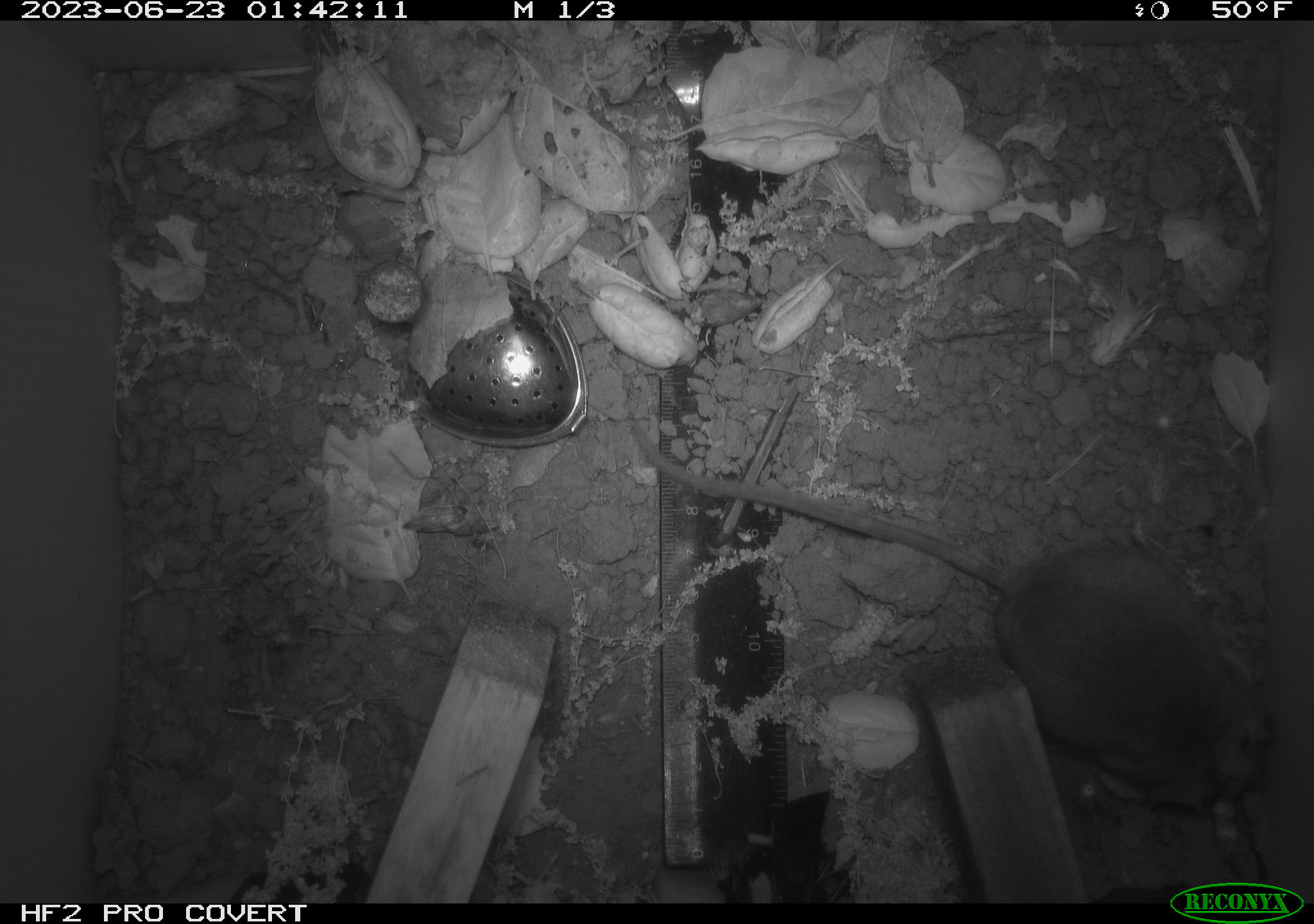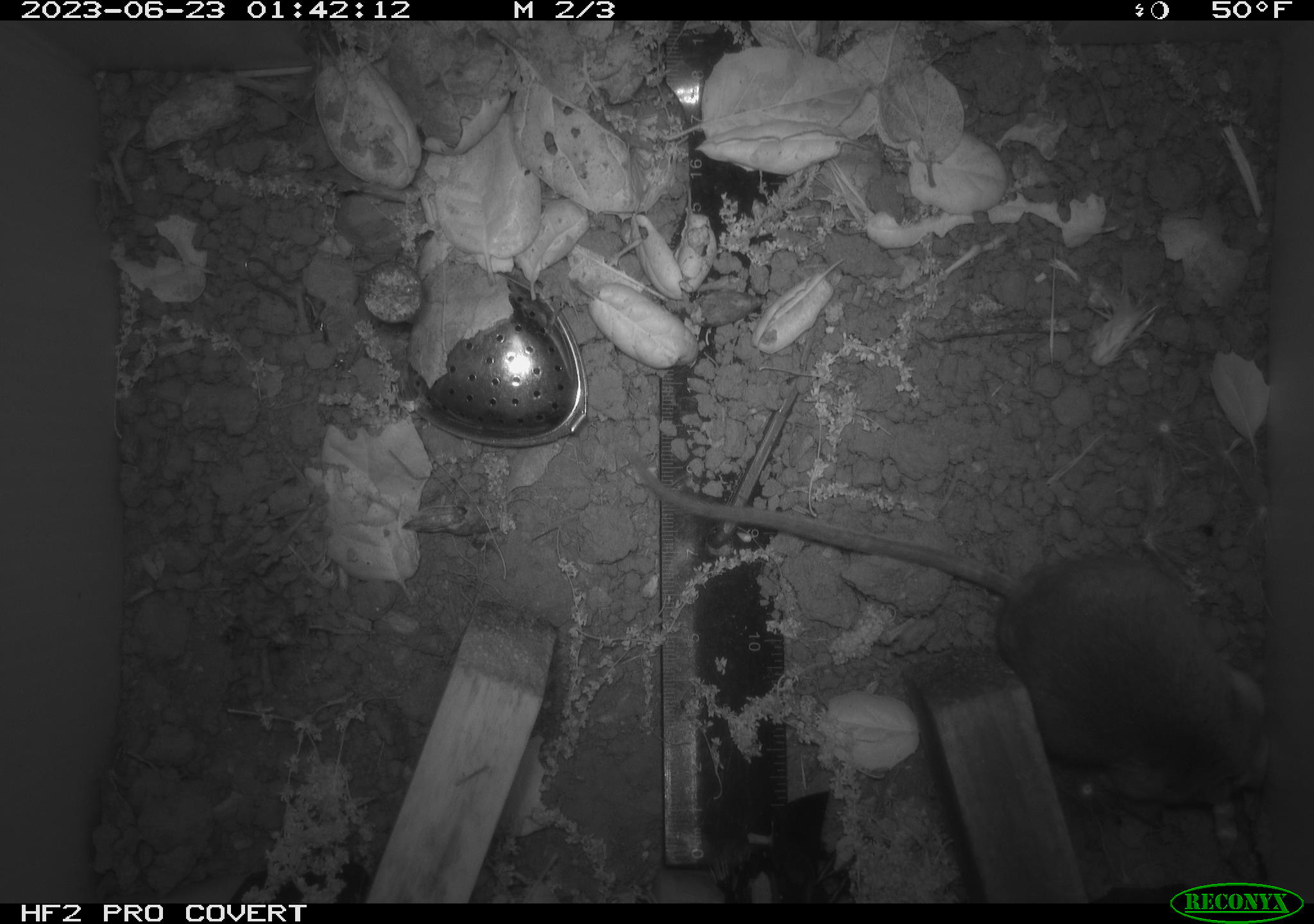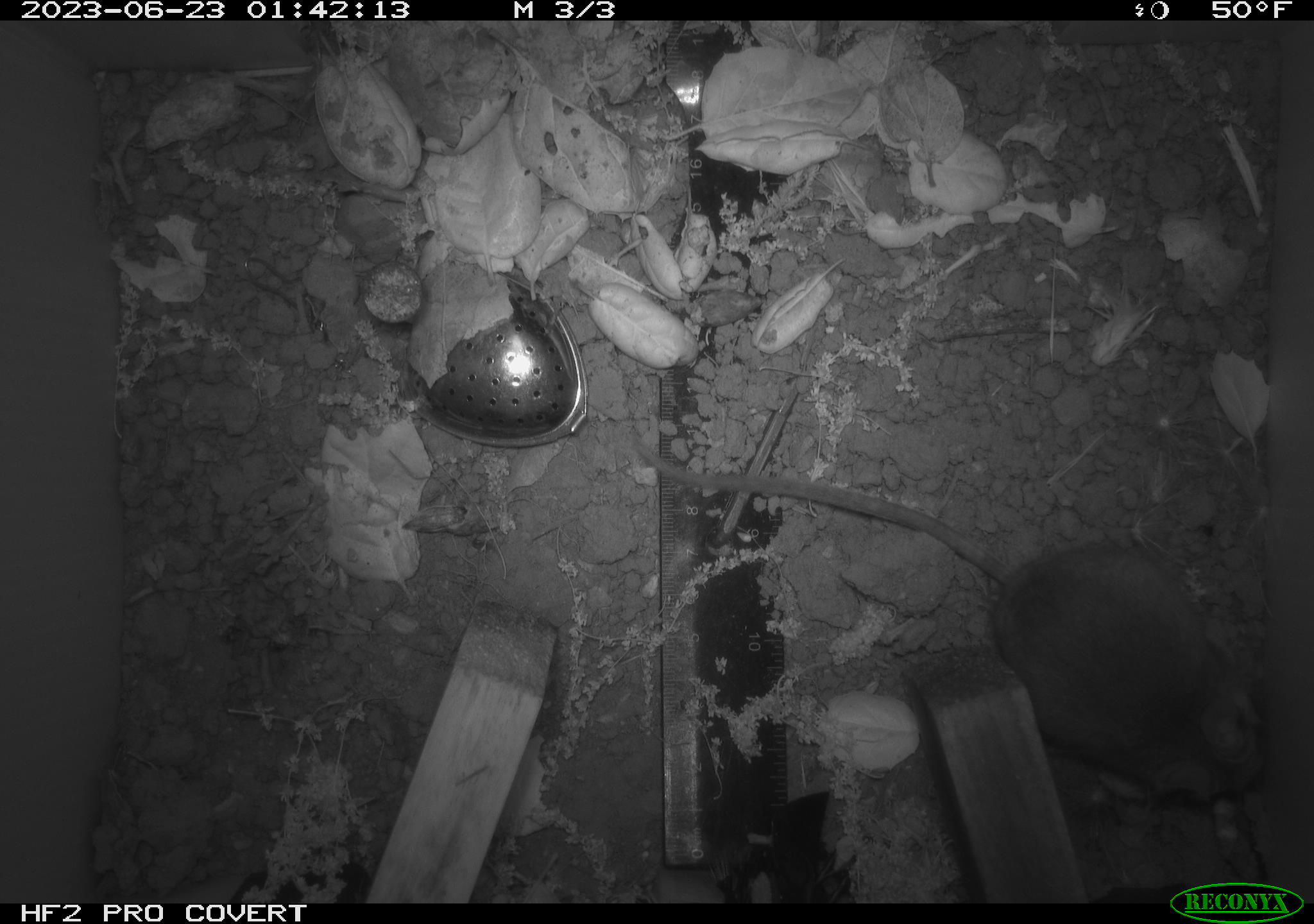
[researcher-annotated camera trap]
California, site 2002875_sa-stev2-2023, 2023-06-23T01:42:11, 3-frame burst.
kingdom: Animalia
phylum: Chordata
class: Mammalia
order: Rodentia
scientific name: Rodentia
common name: mouse species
Mouse species (Rodentia).